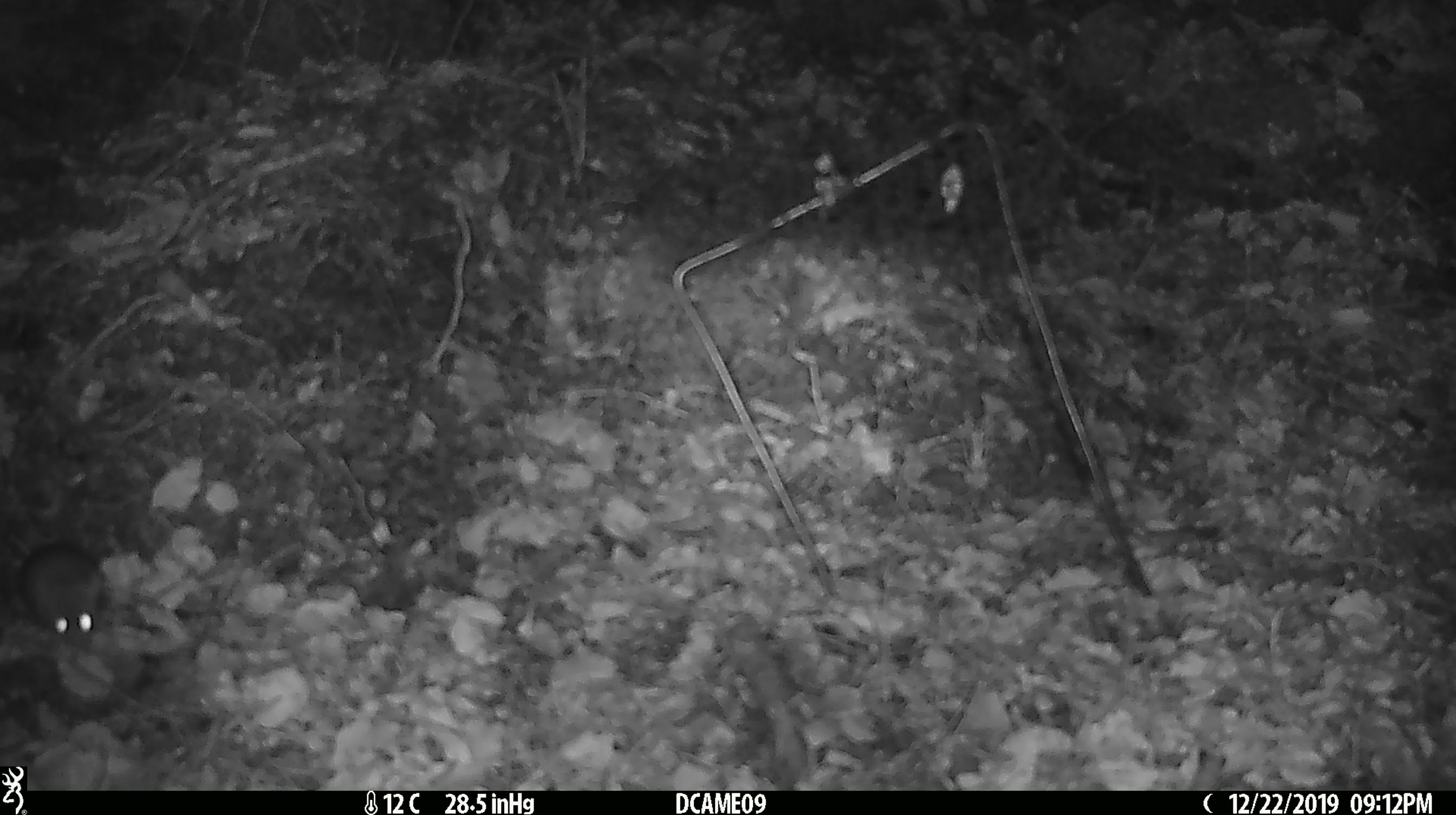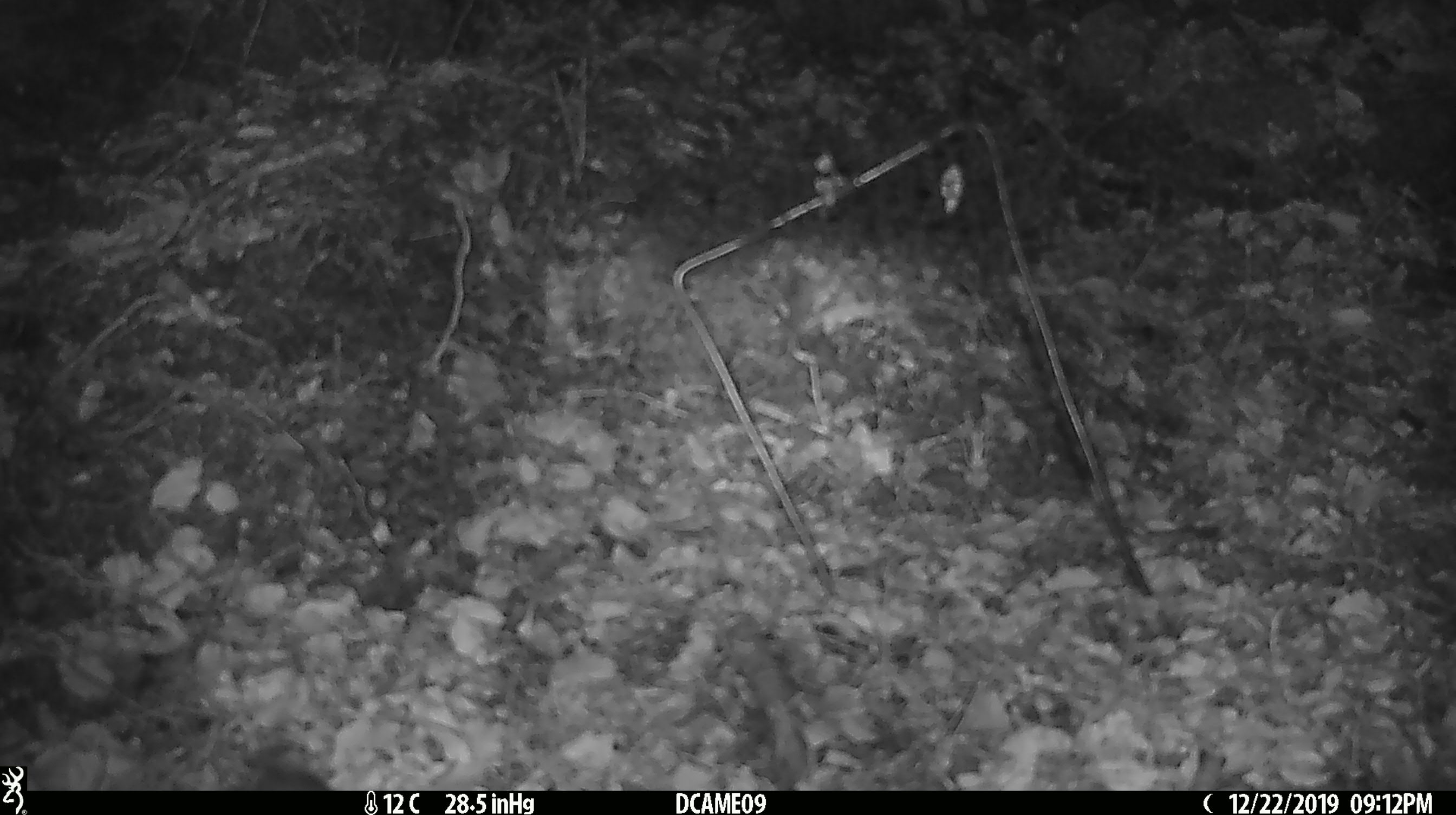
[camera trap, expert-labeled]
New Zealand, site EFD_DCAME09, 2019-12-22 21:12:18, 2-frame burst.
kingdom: Animalia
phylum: Chordata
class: Mammalia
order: Rodentia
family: Muridae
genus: Mus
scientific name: Mus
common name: mouse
Mouse (Mus).